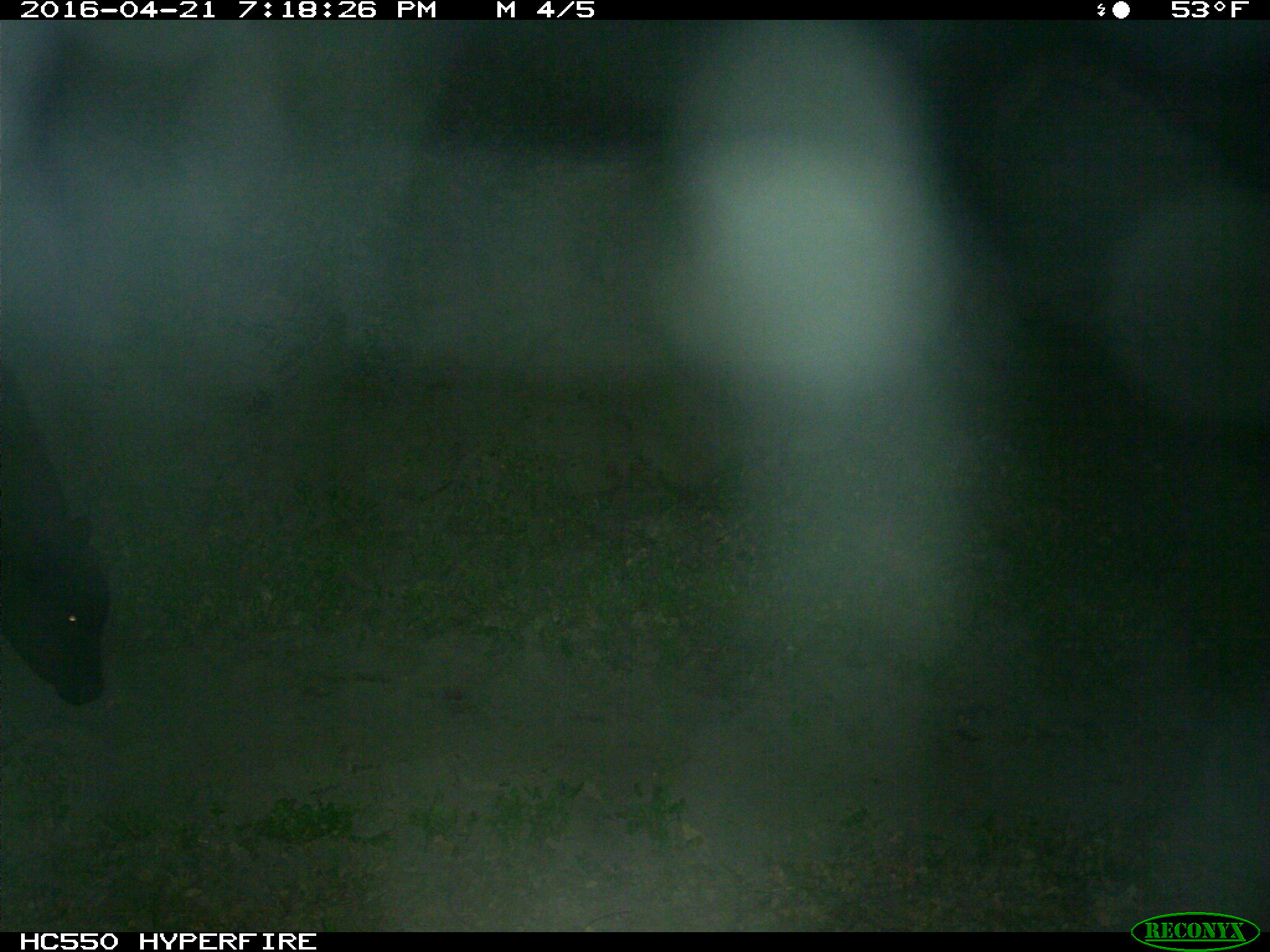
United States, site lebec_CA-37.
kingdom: Animalia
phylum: Chordata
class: Mammalia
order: Artiodactyla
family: Bovidae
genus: Bos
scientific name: Bos taurus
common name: domestic cow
Bos taurus (domestic cow).